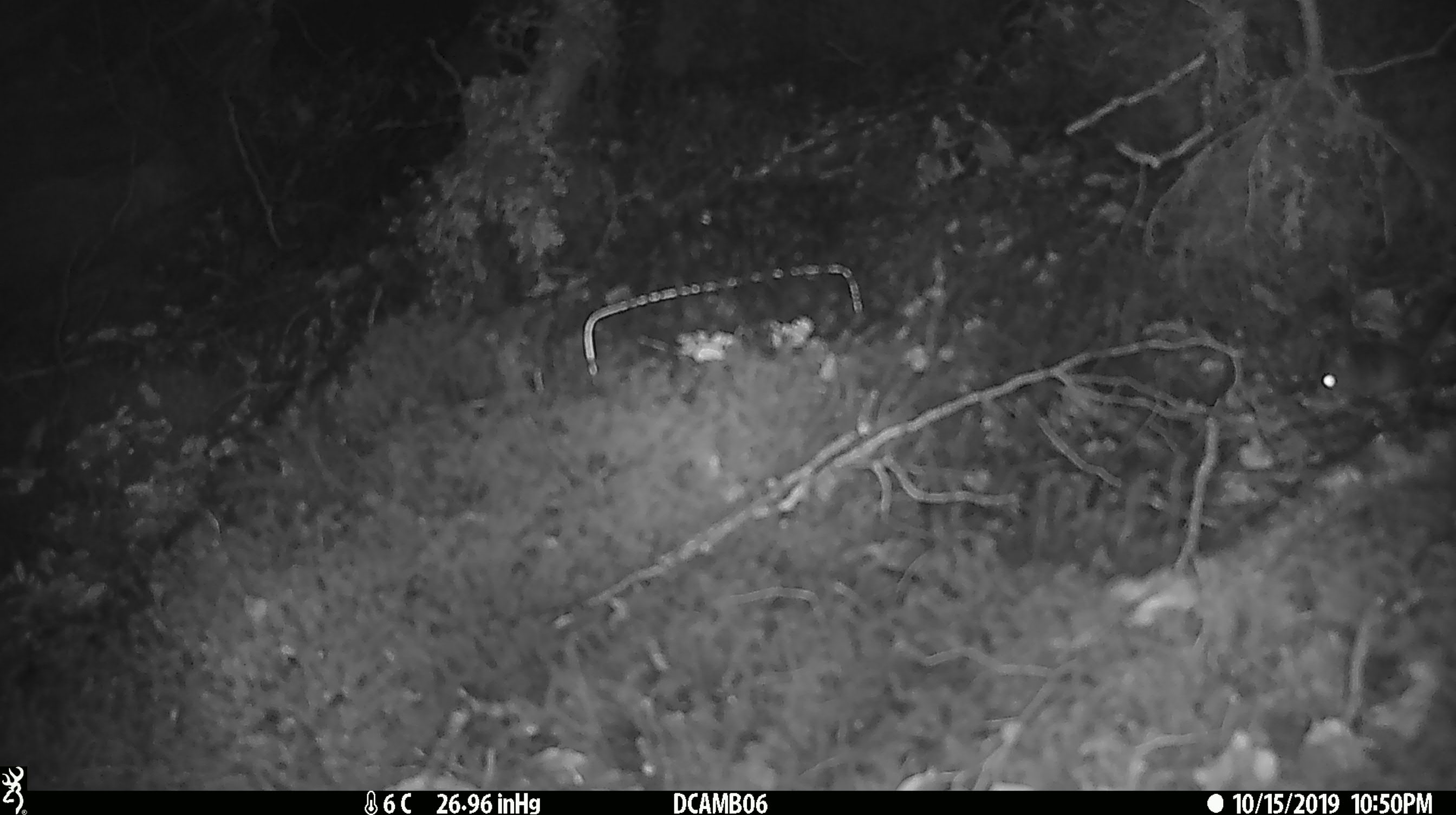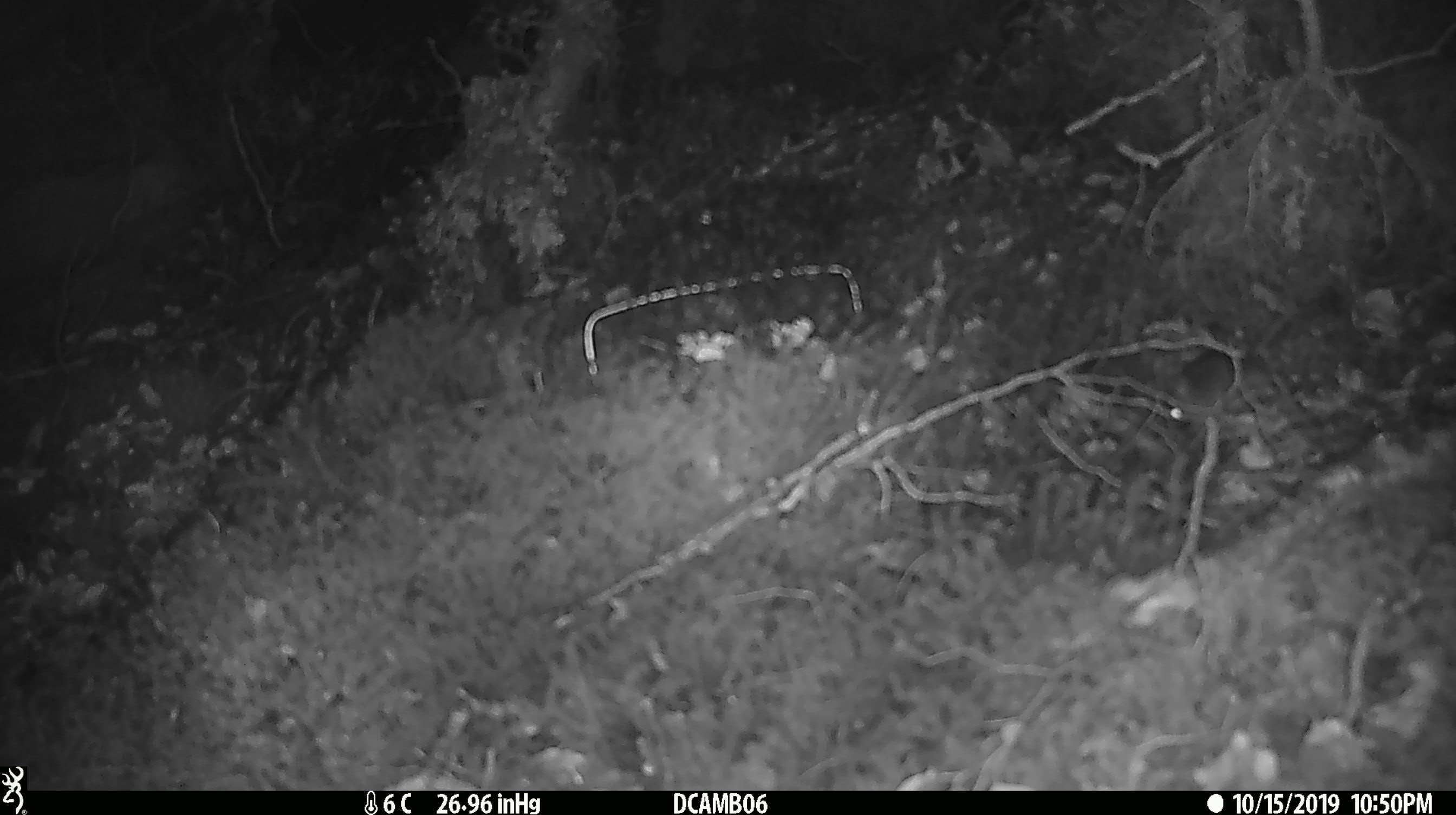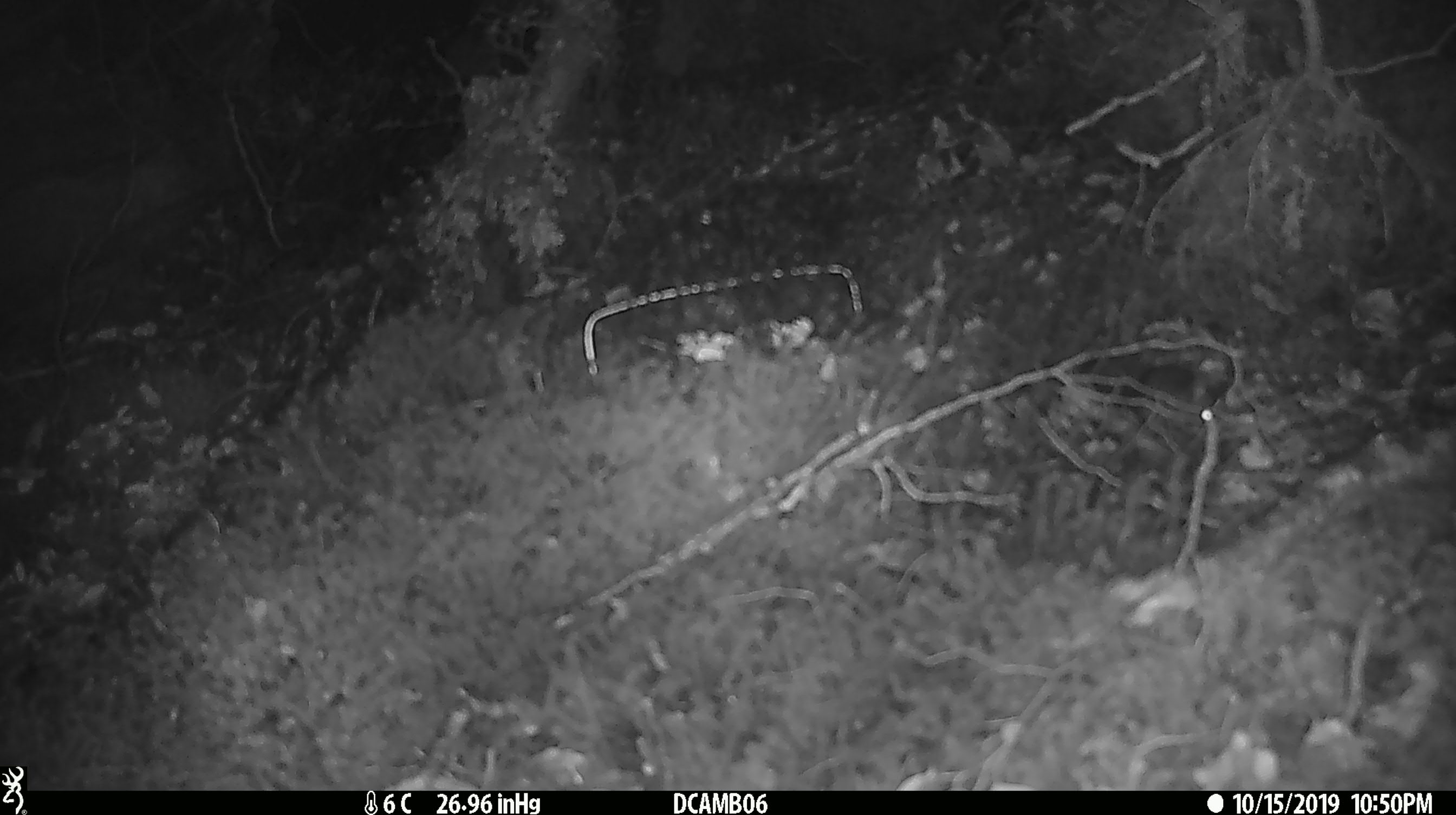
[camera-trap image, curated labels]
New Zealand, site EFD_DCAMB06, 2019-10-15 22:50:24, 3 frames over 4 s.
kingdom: Animalia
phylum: Chordata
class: Mammalia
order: Rodentia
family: Muridae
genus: Mus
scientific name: Mus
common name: mouse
Mouse (Mus).